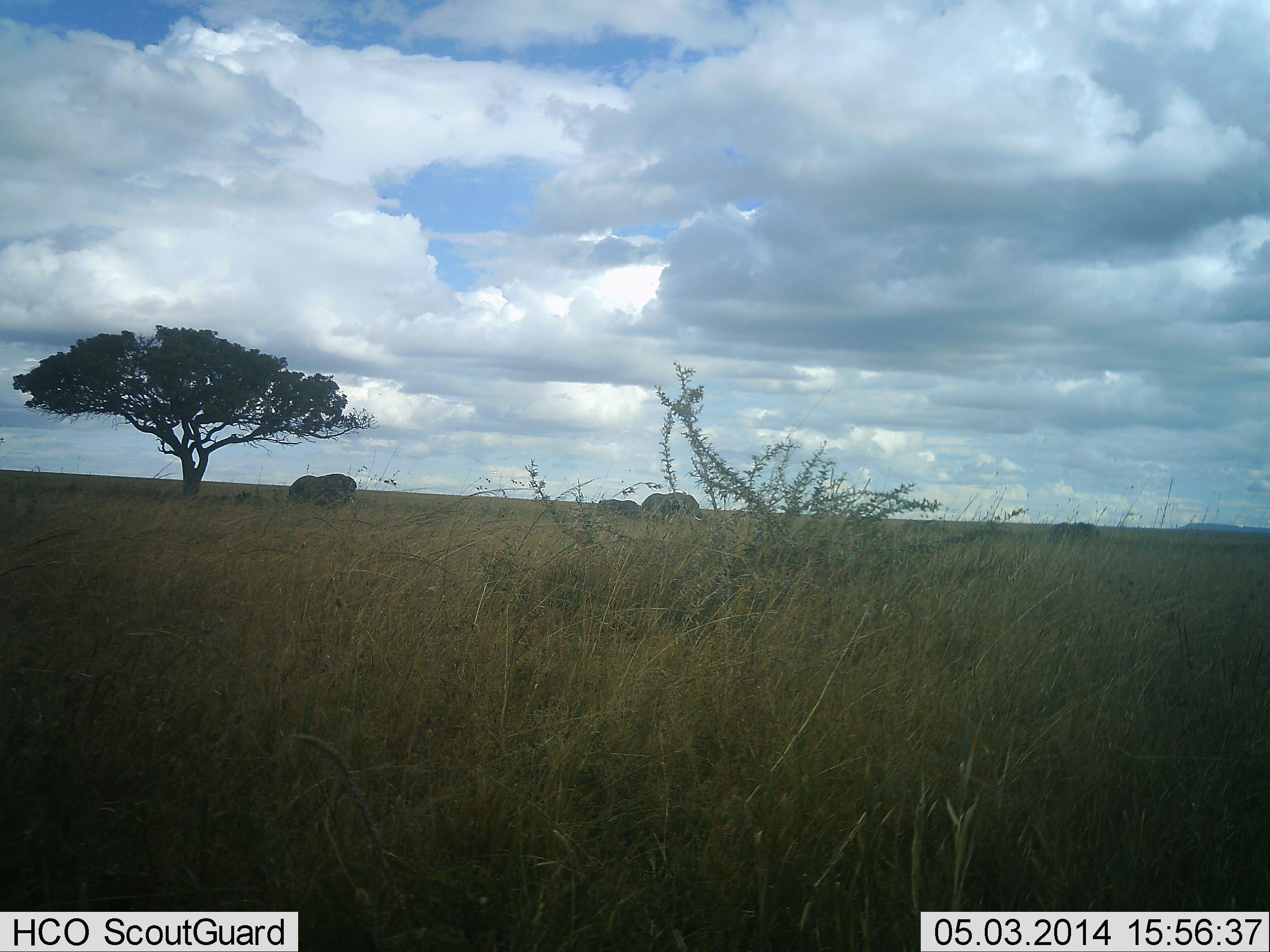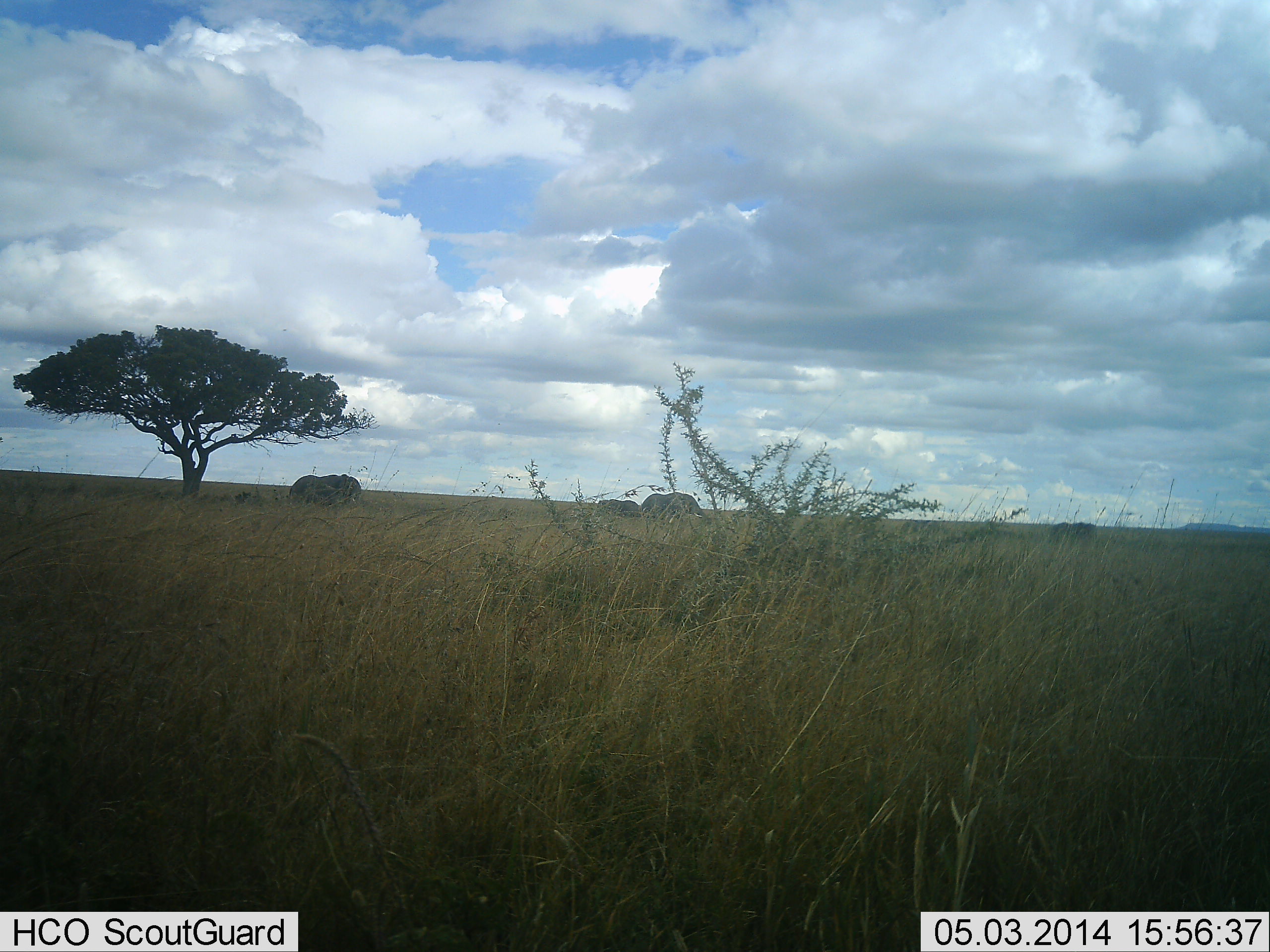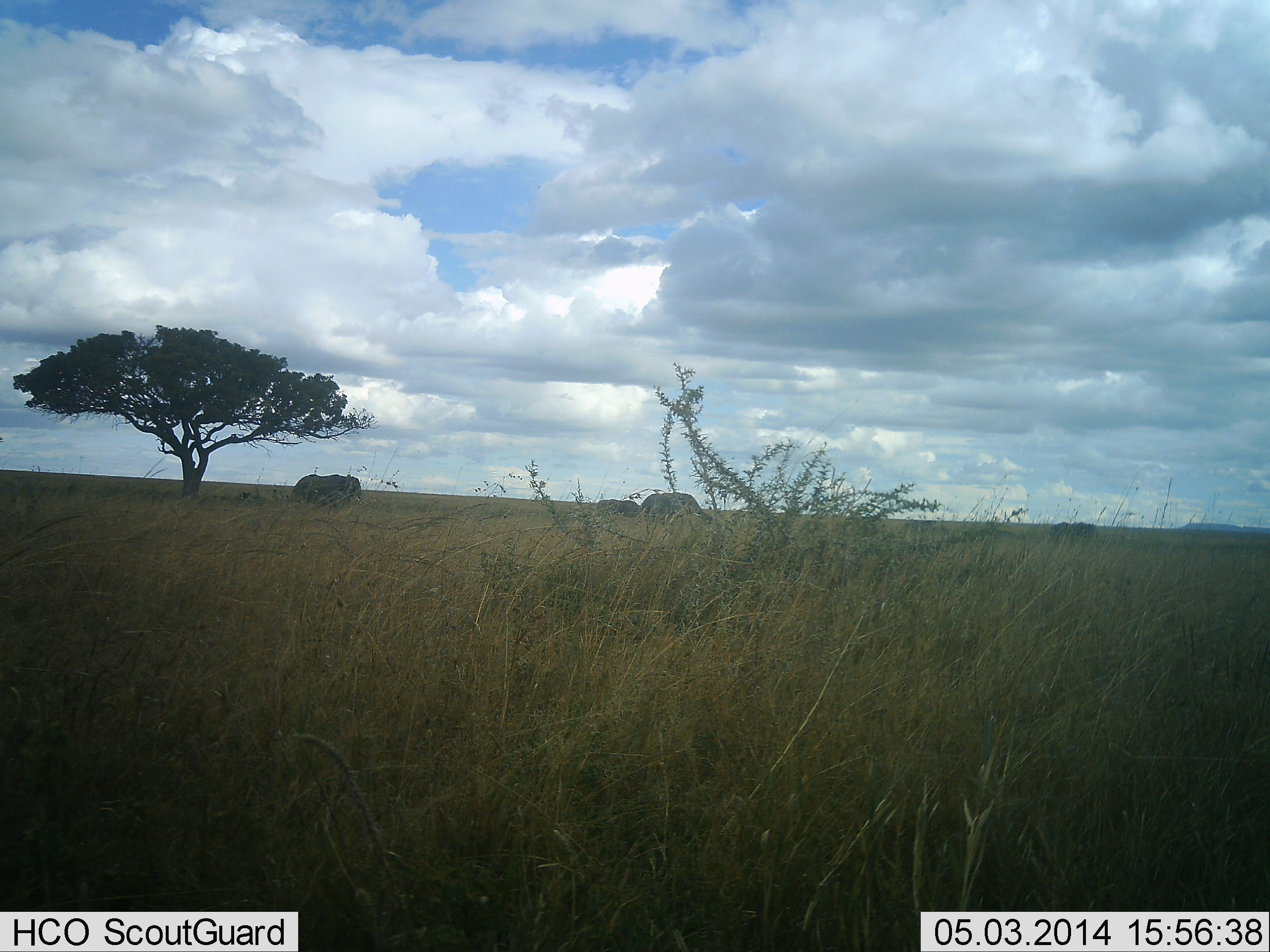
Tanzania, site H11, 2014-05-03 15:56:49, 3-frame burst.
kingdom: Animalia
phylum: Chordata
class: Mammalia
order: Proboscidea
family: Elephantidae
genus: Loxodonta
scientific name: Loxodonta africana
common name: african bush elephant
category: elephant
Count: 4.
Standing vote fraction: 60%.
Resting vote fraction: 0%.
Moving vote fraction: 40%.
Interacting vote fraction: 0%.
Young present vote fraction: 20%.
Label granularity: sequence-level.